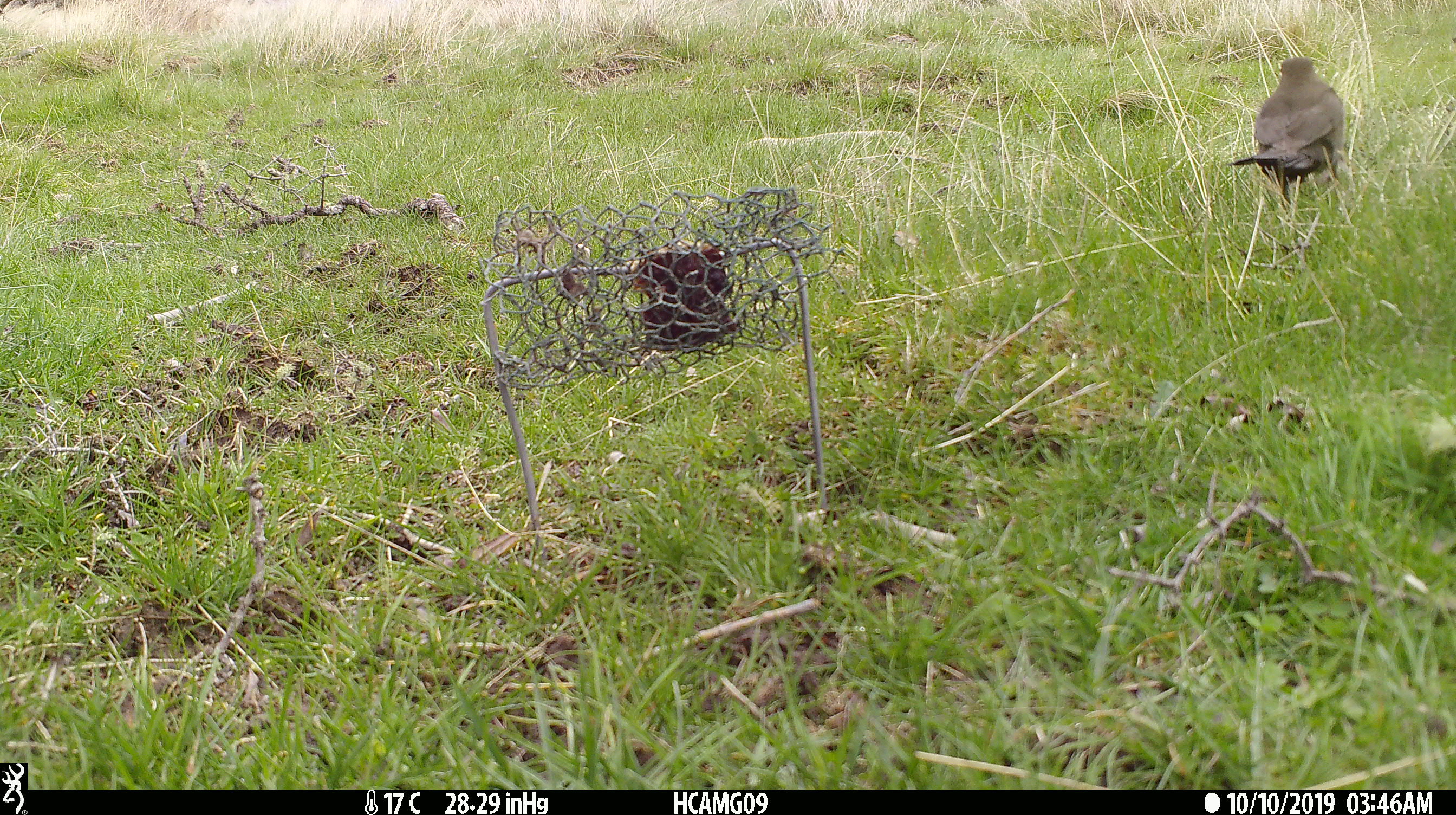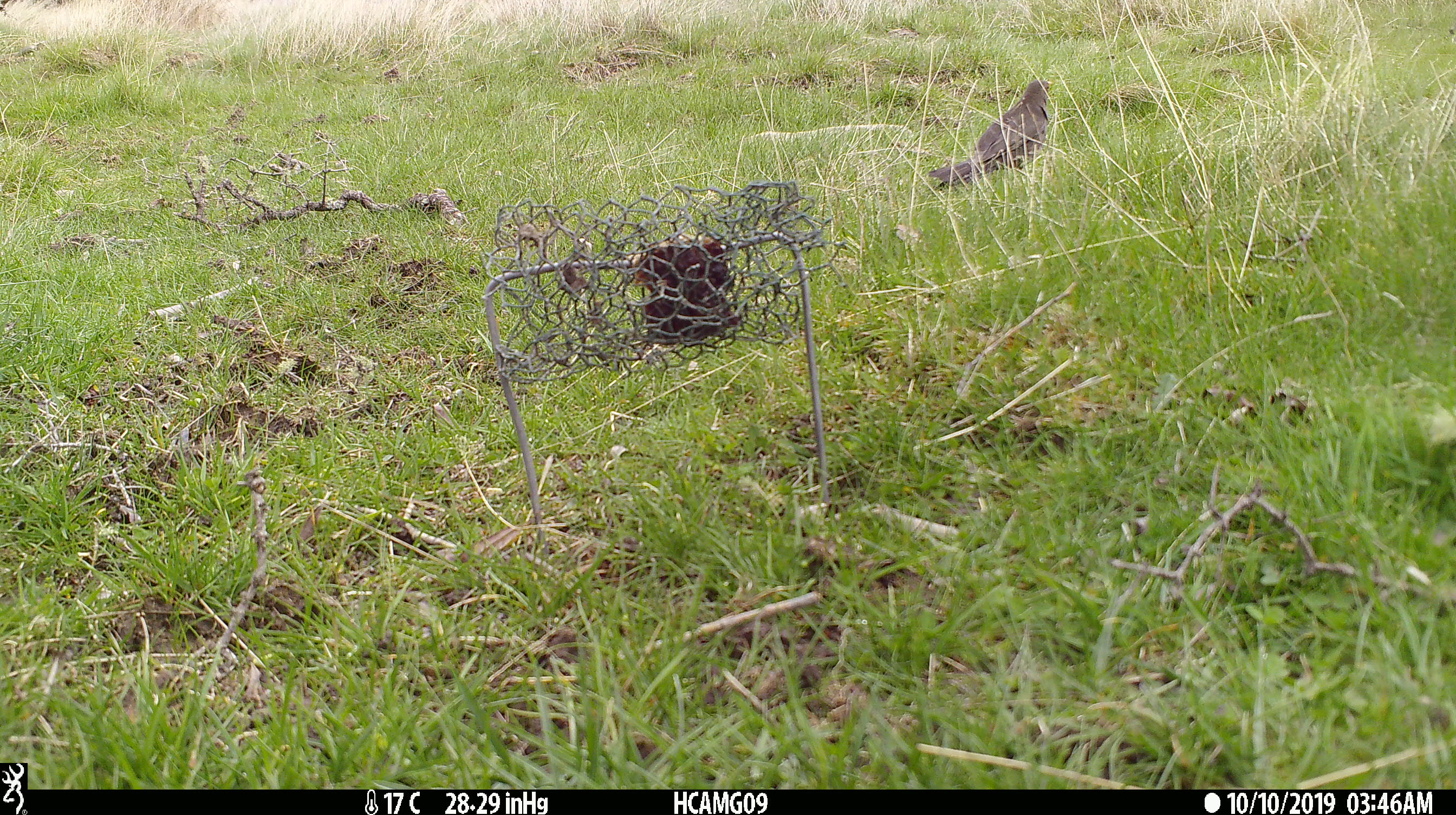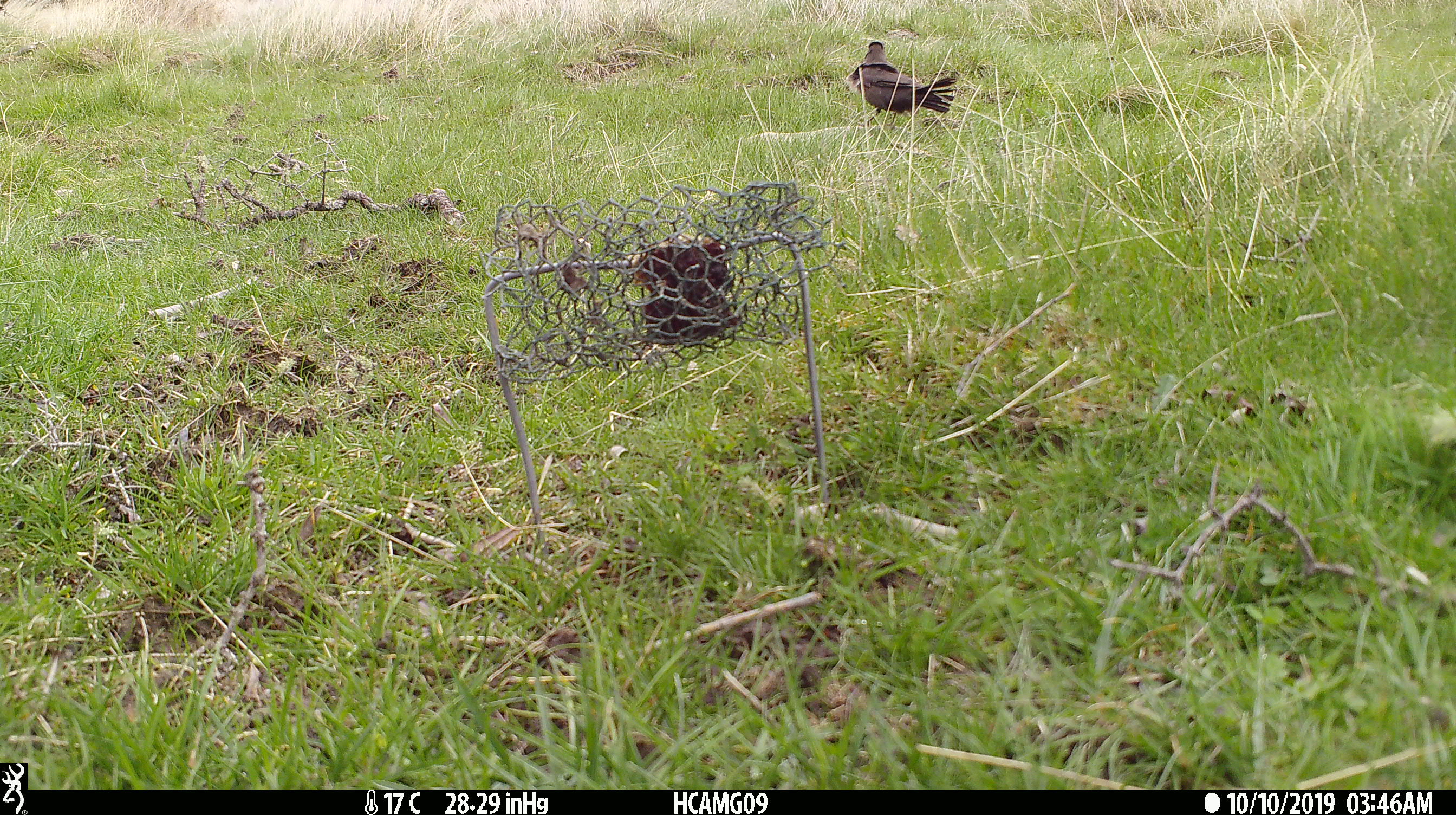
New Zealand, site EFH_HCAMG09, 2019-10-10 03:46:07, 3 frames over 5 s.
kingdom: Animalia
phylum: Chordata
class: Aves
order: Passeriformes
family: Turdidae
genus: Turdus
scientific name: Turdus merula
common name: eurasian blackbird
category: blackbird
Blackbird (eurasian blackbird) (Turdus merula).